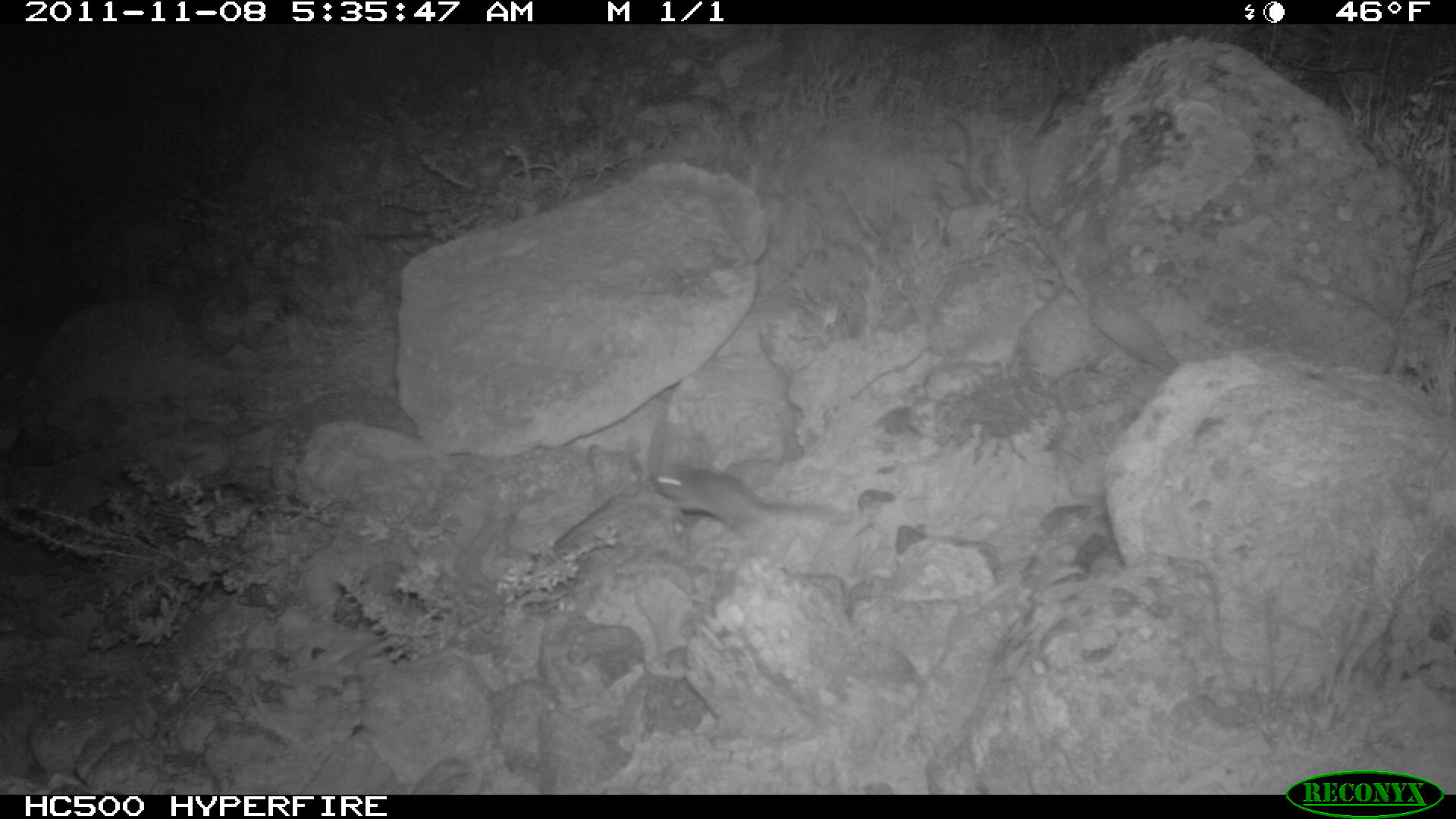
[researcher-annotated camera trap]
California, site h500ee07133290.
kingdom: Animalia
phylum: Chordata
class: Mammalia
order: Rodentia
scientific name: Rodentia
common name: rodent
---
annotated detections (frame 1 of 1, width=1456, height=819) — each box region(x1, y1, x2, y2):
rodent: region(651, 459, 855, 535)